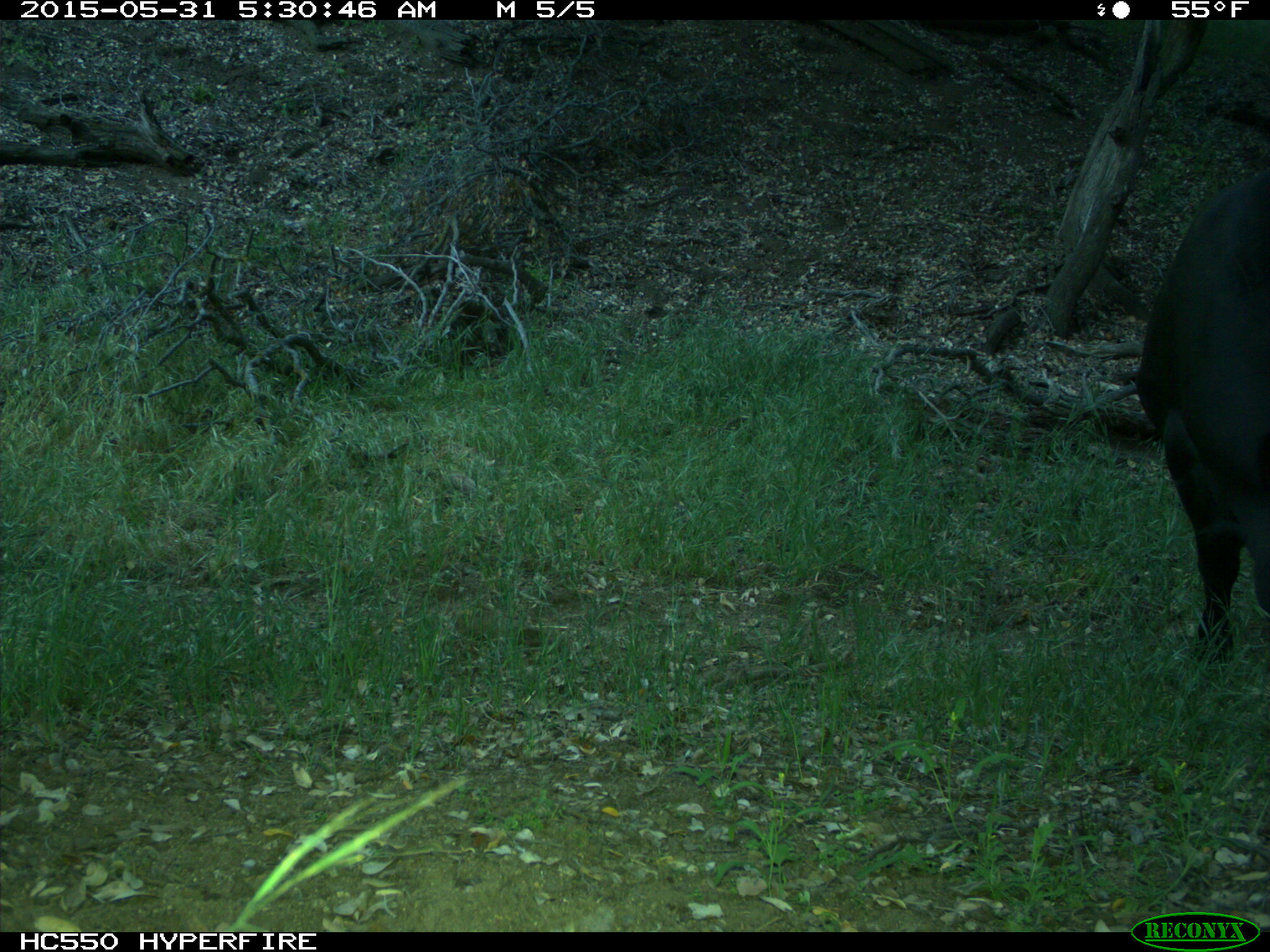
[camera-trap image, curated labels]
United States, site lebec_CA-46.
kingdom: Animalia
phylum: Chordata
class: Mammalia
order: Artiodactyla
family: Bovidae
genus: Bos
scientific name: Bos taurus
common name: domestic cow